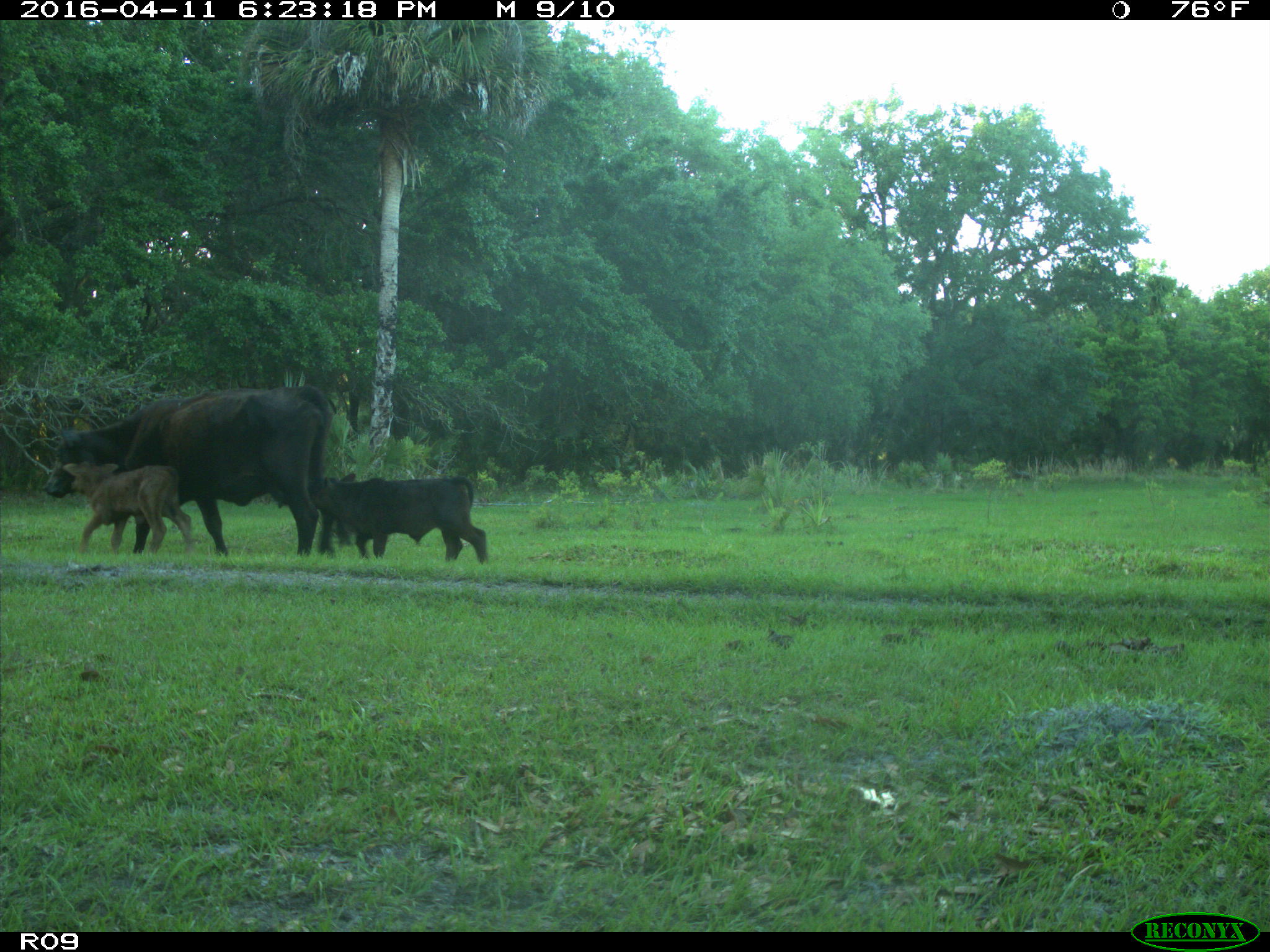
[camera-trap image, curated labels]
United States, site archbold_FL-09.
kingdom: Animalia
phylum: Chordata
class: Mammalia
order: Artiodactyla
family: Bovidae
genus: Bos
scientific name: Bos taurus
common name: domestic cow